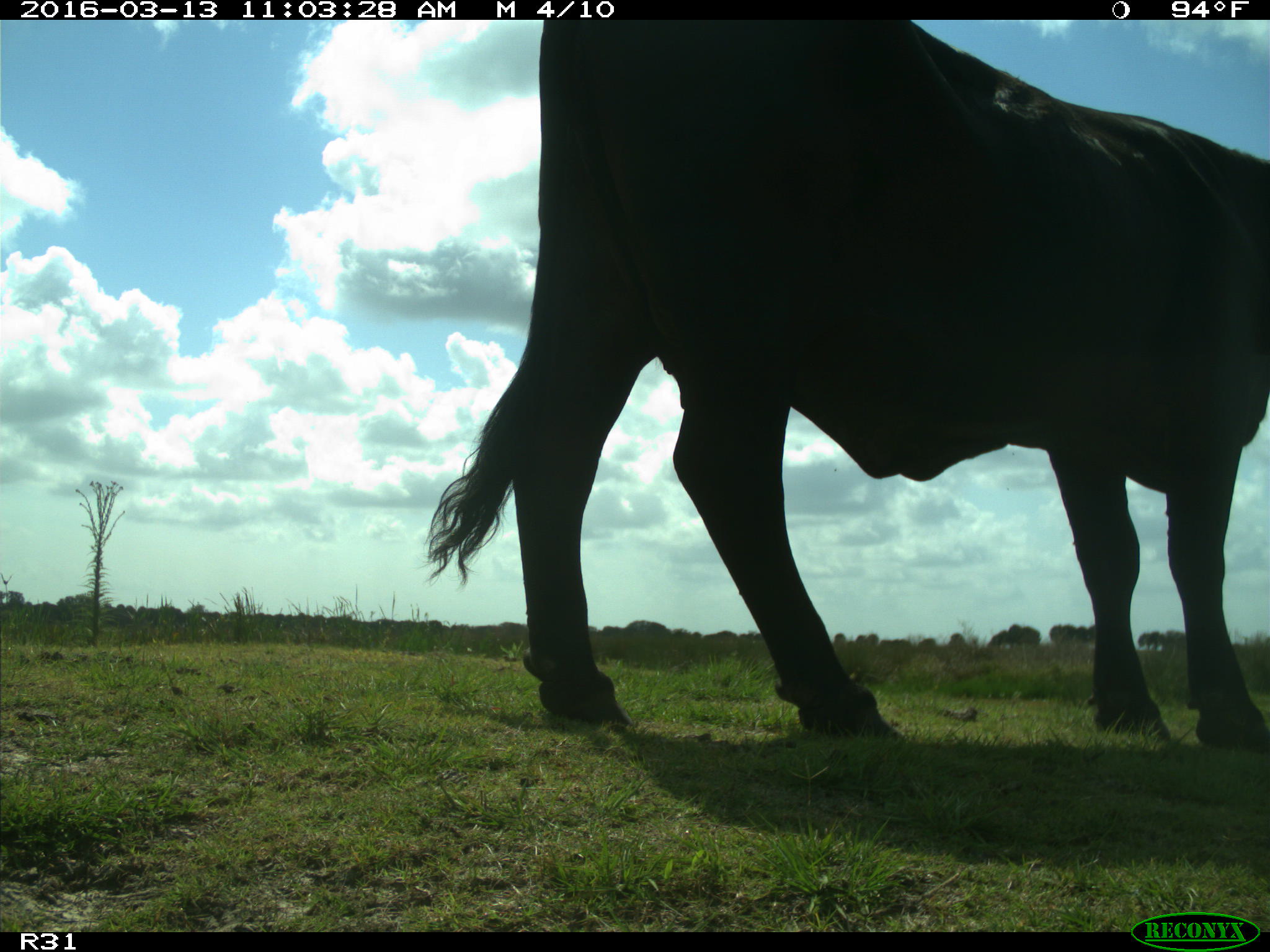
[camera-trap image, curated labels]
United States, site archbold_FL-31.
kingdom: Animalia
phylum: Chordata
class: Mammalia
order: Artiodactyla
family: Bovidae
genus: Bos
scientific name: Bos taurus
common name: domestic cow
Bos taurus (domestic cow).